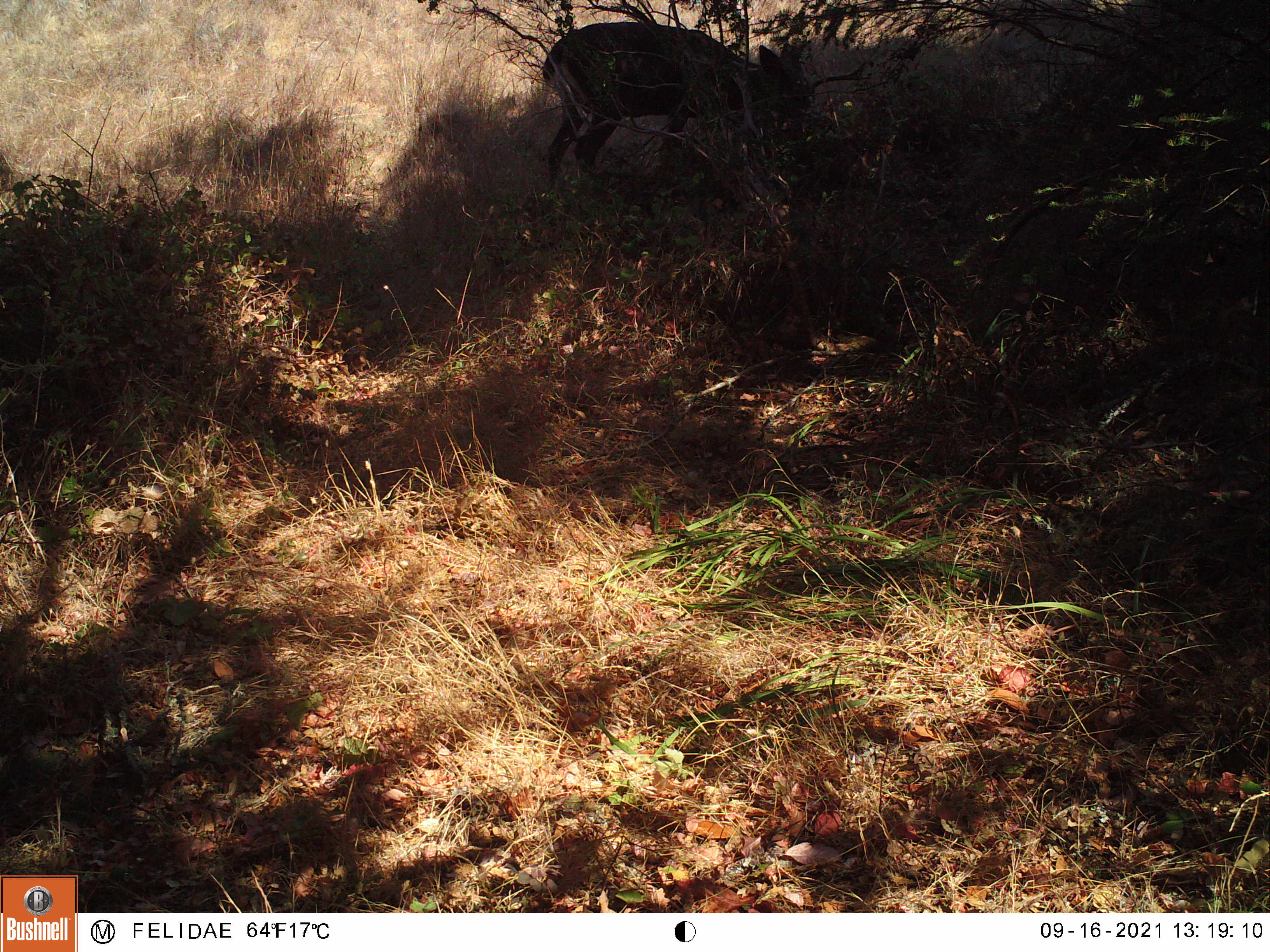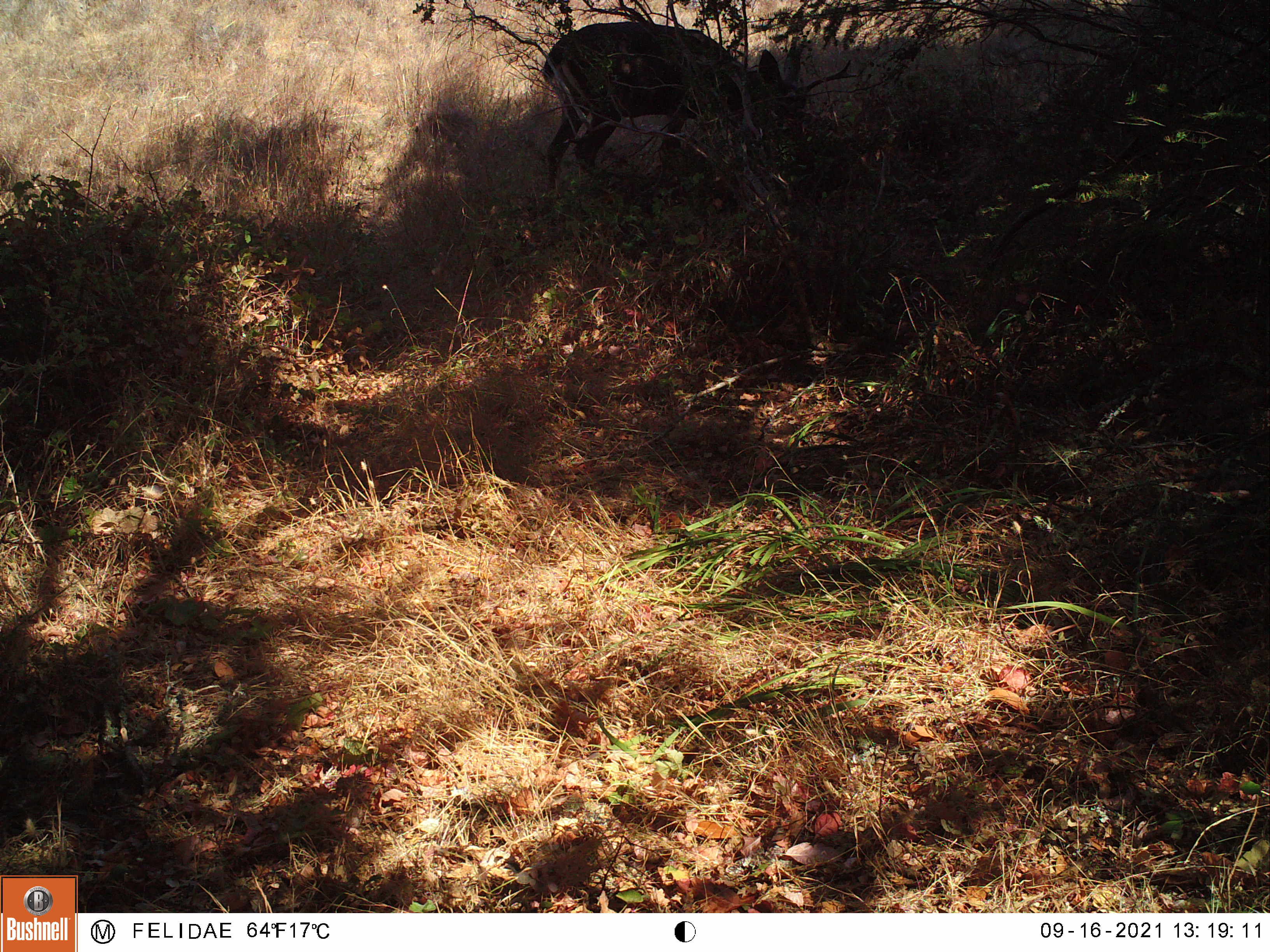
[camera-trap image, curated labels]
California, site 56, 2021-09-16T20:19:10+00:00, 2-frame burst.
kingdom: Animalia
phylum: Chordata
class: Mammalia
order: Artiodactyla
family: Cervidae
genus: Odocoileus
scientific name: Odocoileus hemionus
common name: mule deer